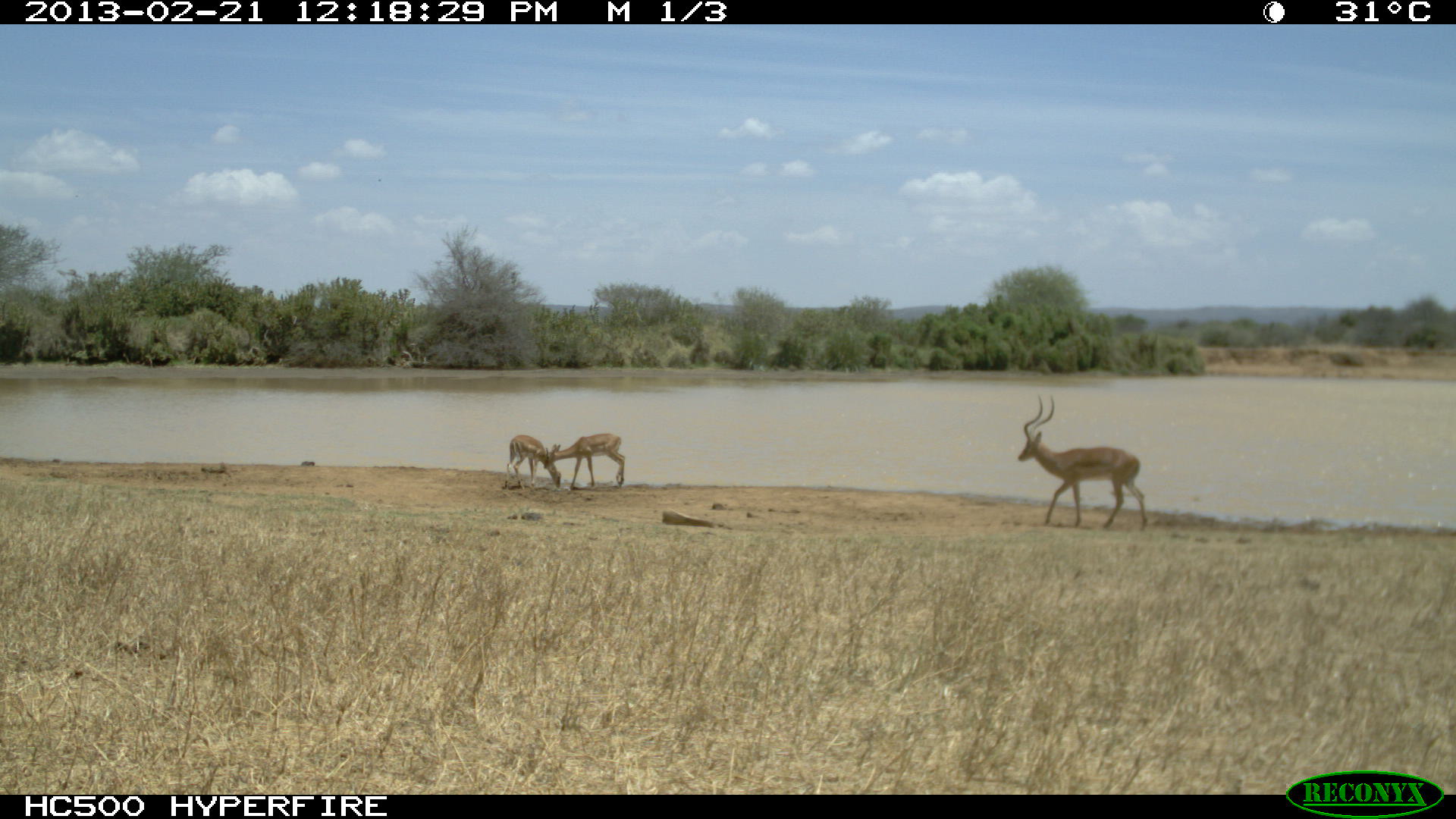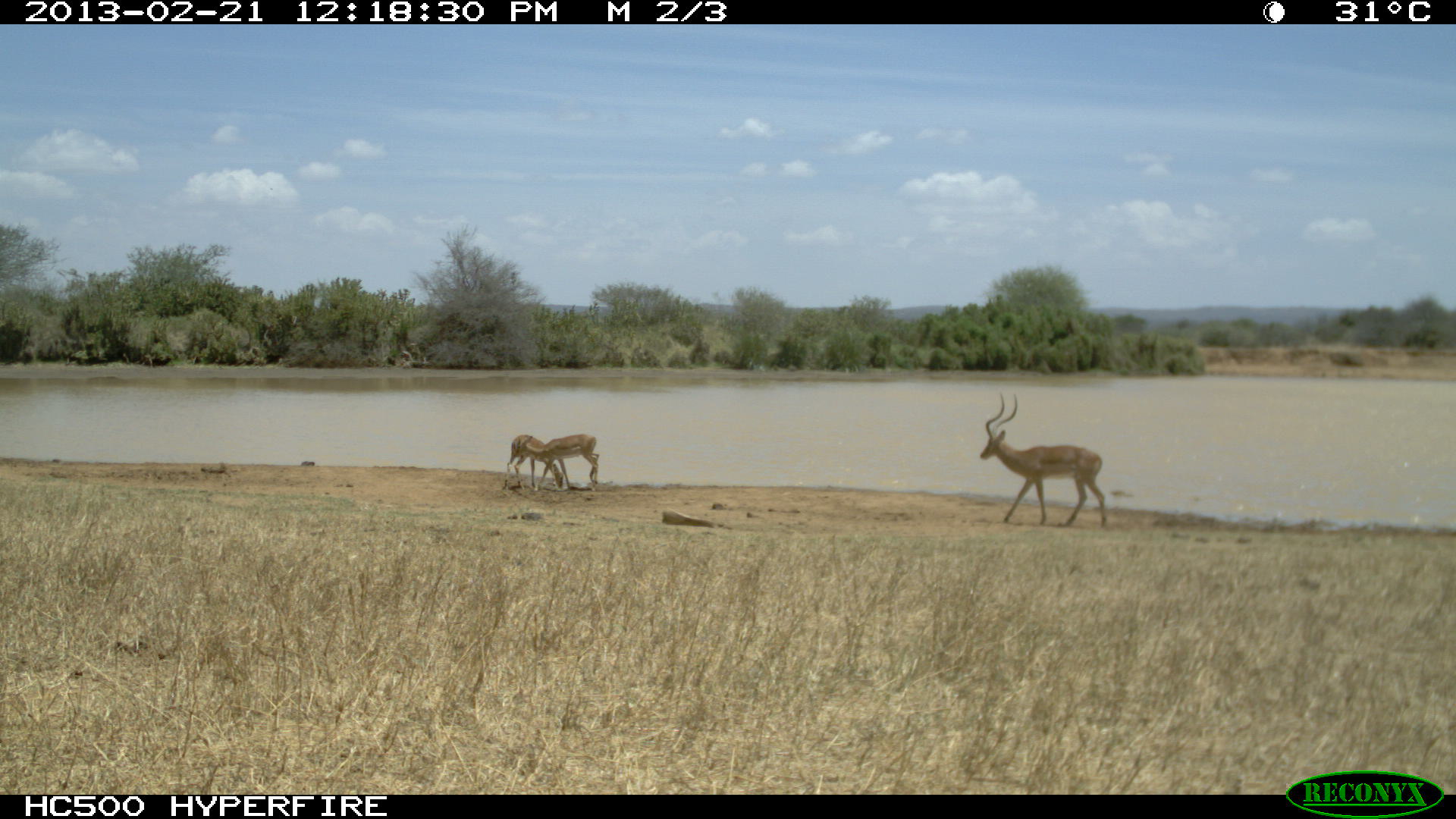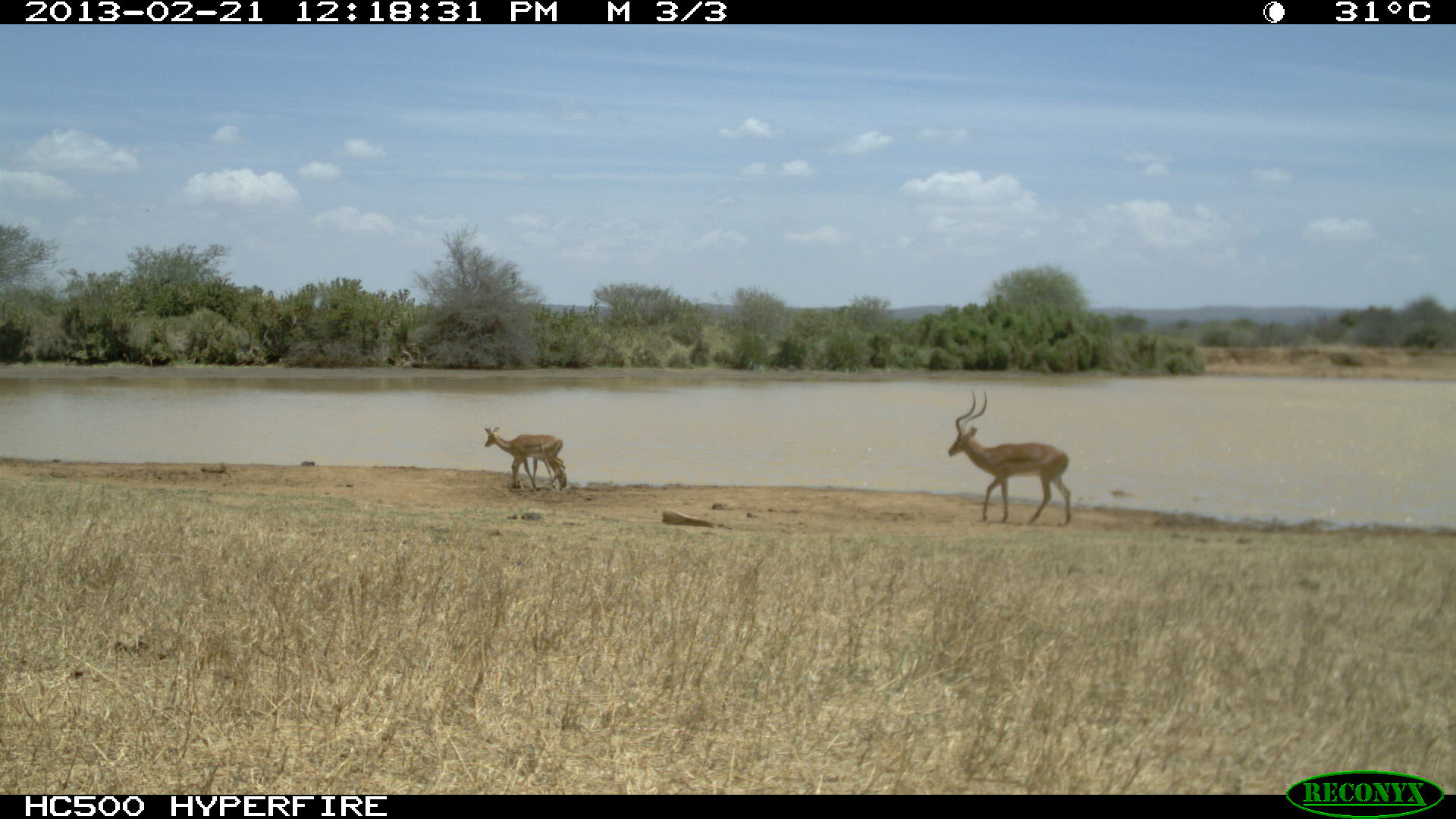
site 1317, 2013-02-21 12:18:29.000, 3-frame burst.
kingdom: Animalia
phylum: Chordata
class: Mammalia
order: Artiodactyla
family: Bovidae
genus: Aepyceros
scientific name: Aepyceros melampus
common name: impala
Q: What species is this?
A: Aepyceros melampus (impala).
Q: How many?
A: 3.